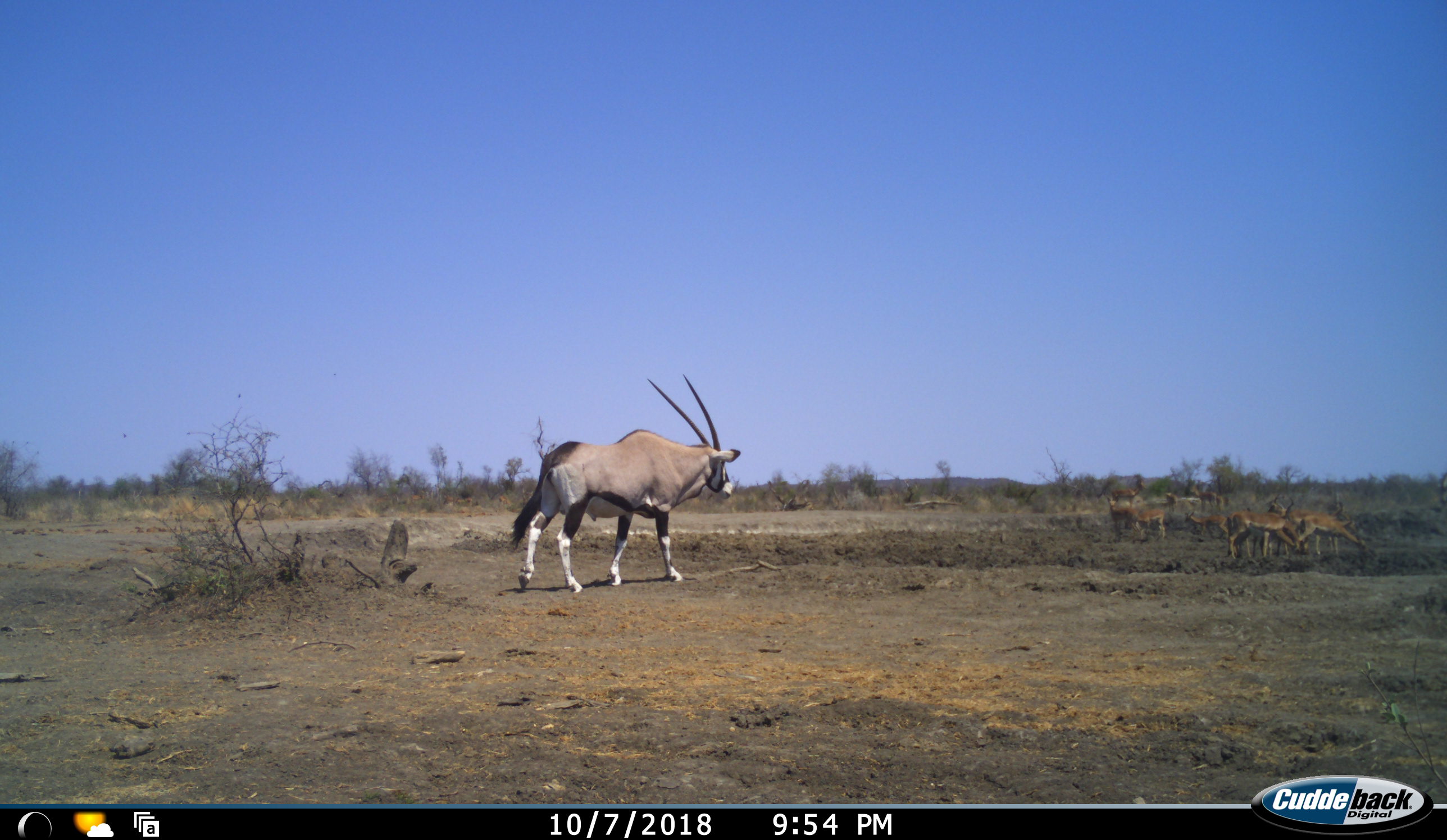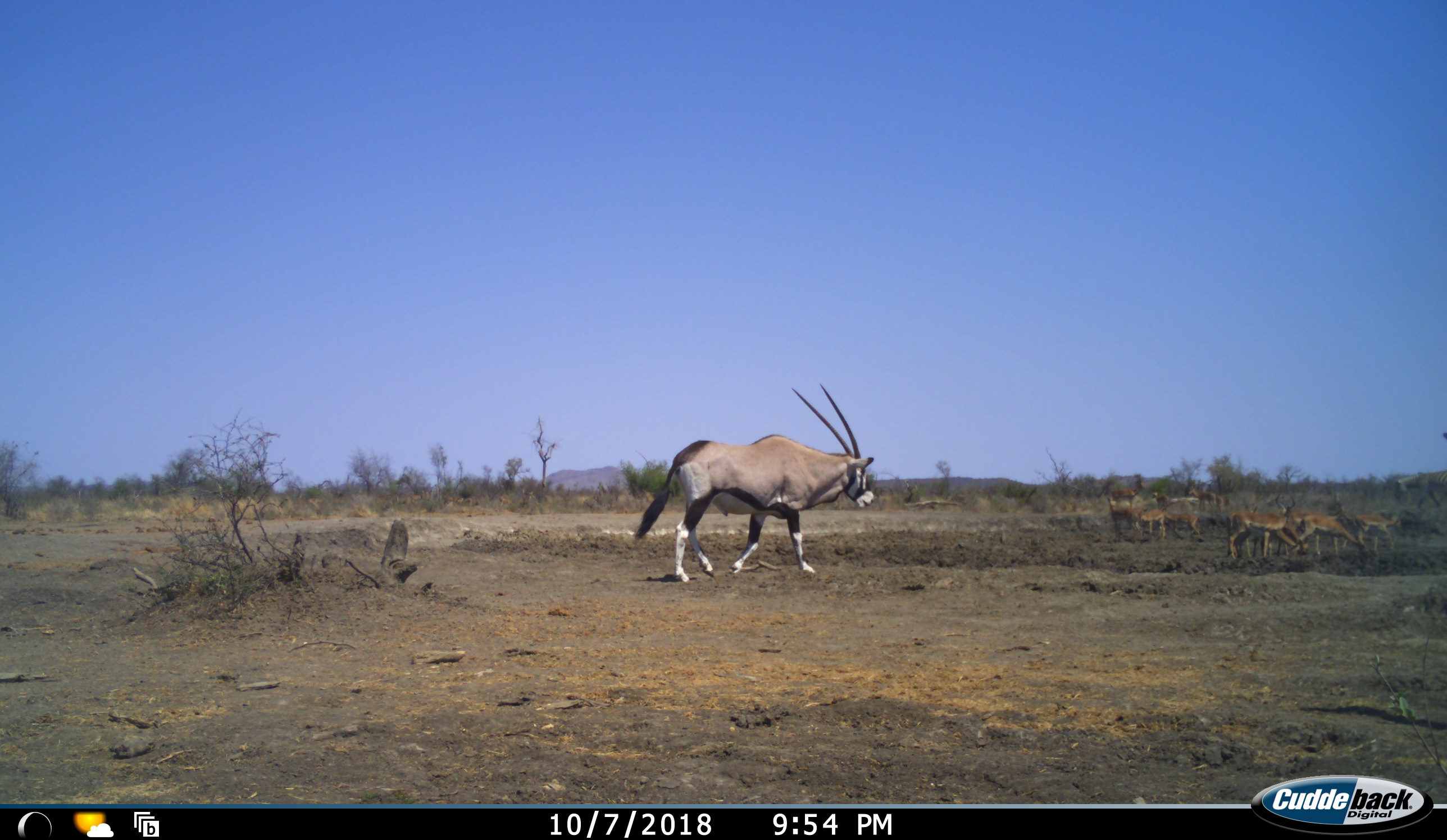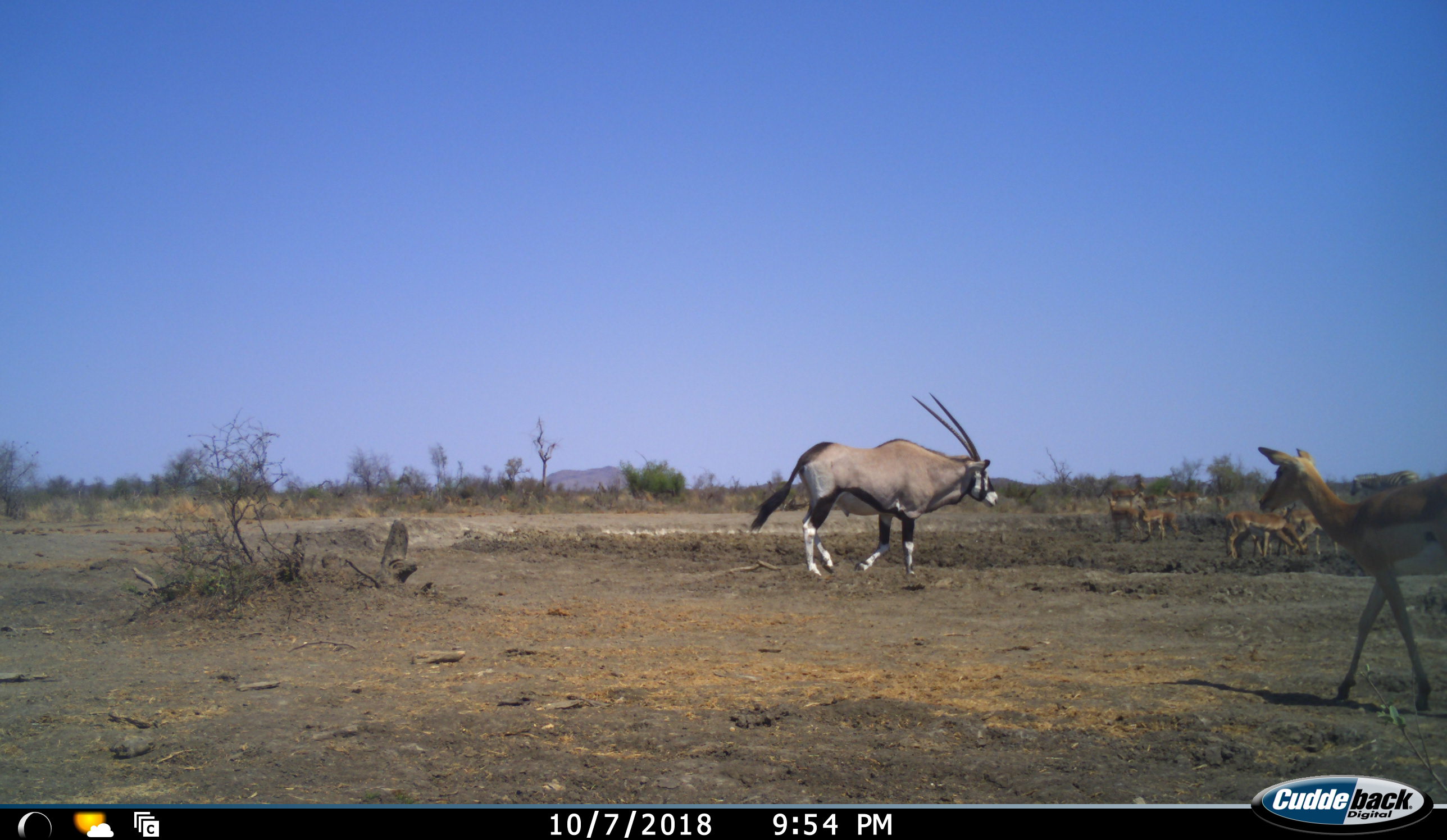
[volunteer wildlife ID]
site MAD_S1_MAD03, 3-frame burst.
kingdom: Animalia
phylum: Chordata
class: Mammalia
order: Artiodactyla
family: Bovidae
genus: Oryx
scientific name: Oryx gazella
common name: gemsbok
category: oryx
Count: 1.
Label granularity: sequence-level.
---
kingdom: Animalia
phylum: Chordata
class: Mammalia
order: Artiodactyla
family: Bovidae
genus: Aepyceros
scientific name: Aepyceros melampus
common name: impala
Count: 11-50.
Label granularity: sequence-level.